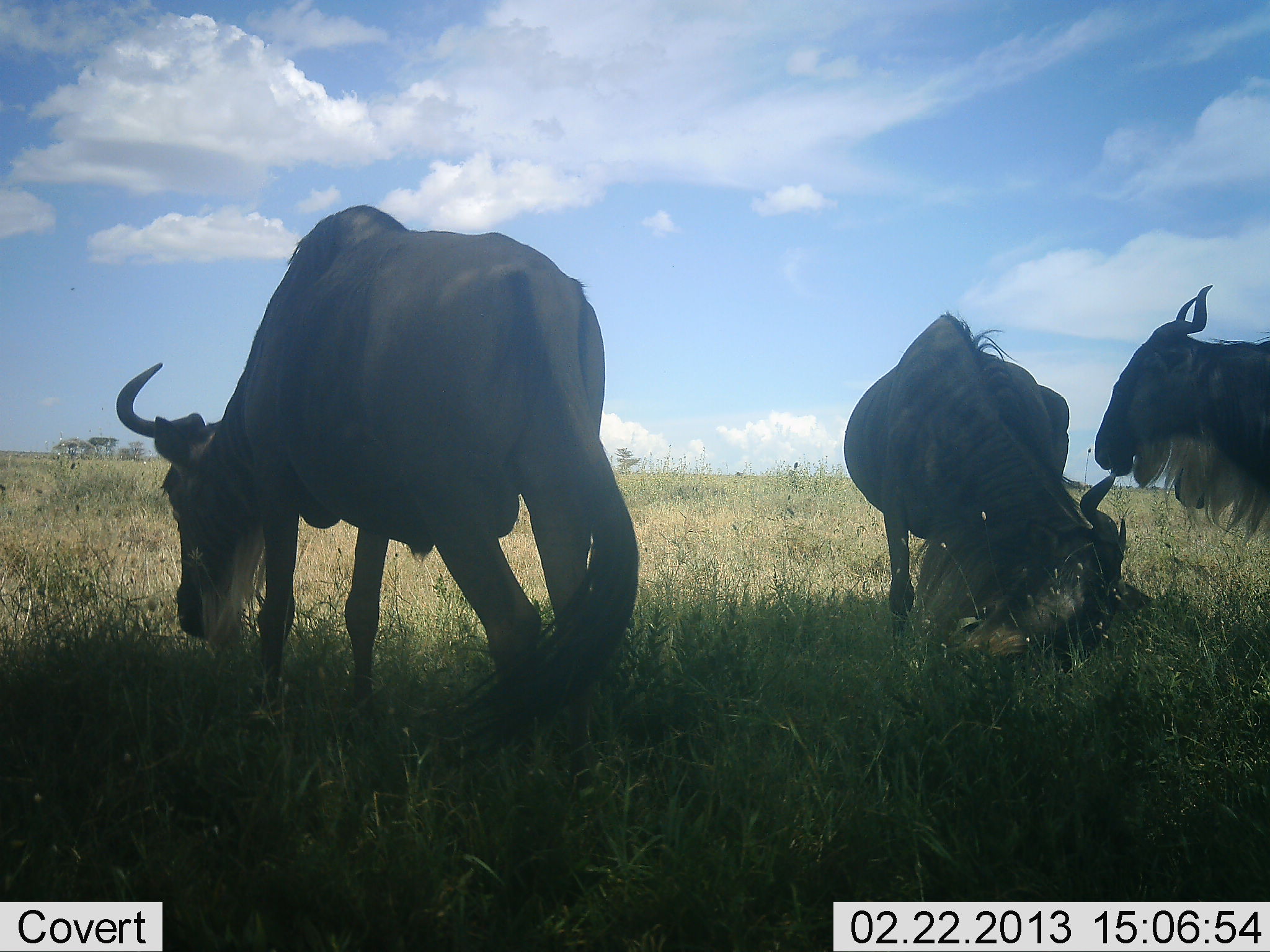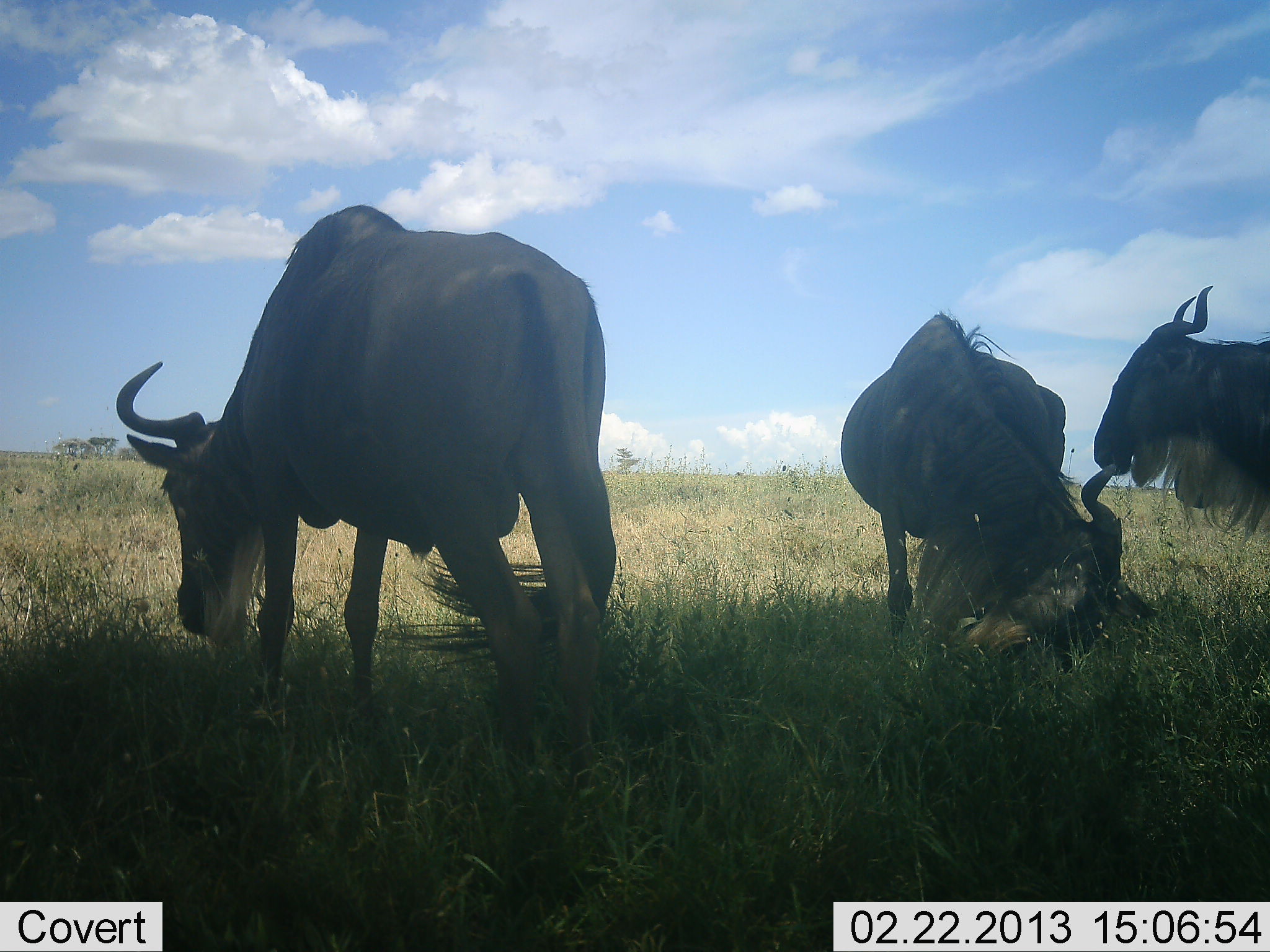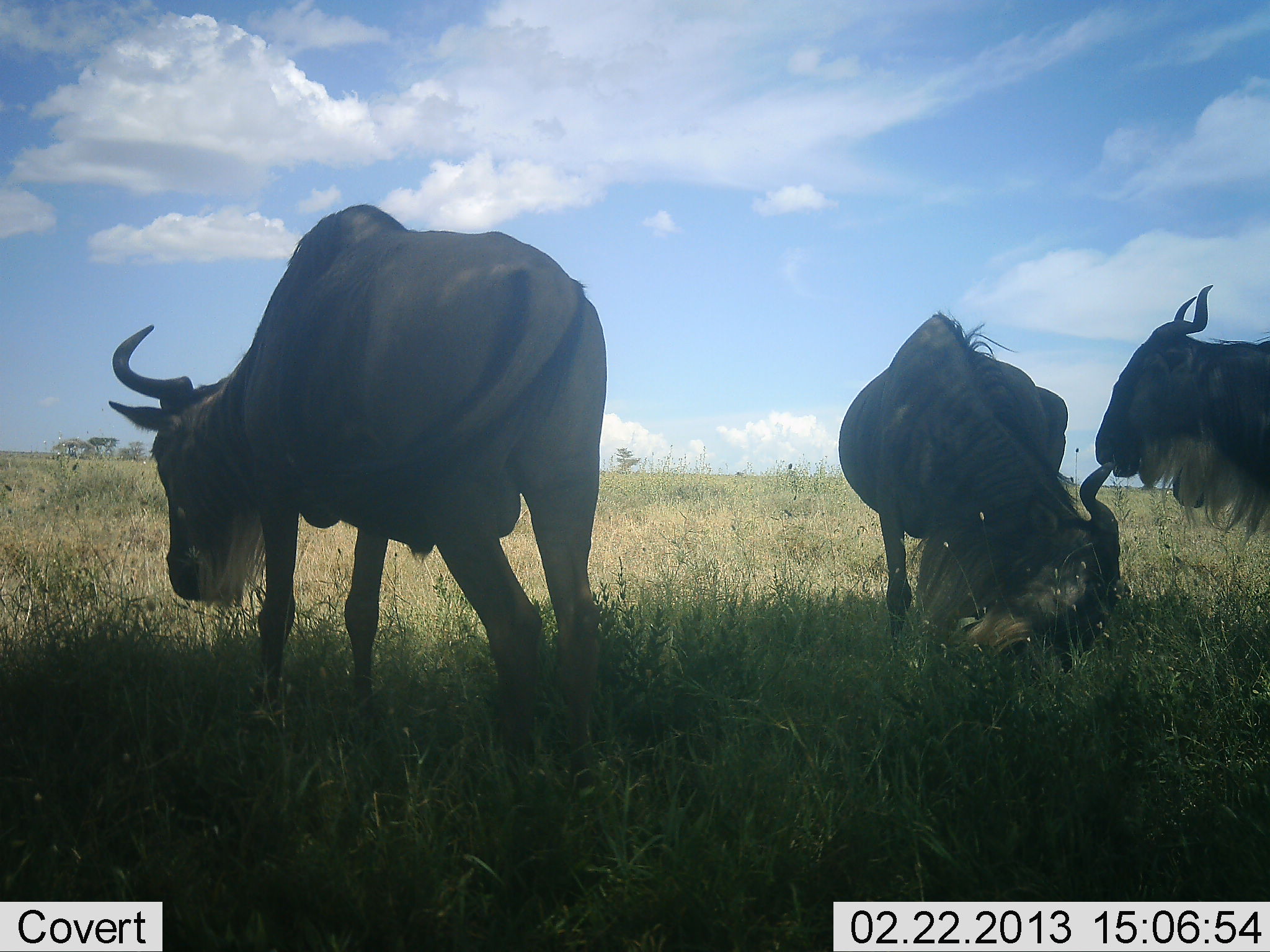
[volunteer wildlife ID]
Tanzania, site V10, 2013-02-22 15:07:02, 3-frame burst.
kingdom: Animalia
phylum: Chordata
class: Mammalia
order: Artiodactyla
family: Bovidae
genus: Connochaetes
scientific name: Connochaetes taurinus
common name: blue wildebeest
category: wildebeest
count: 3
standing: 73%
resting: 7%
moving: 0%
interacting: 0%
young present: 0%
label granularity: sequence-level